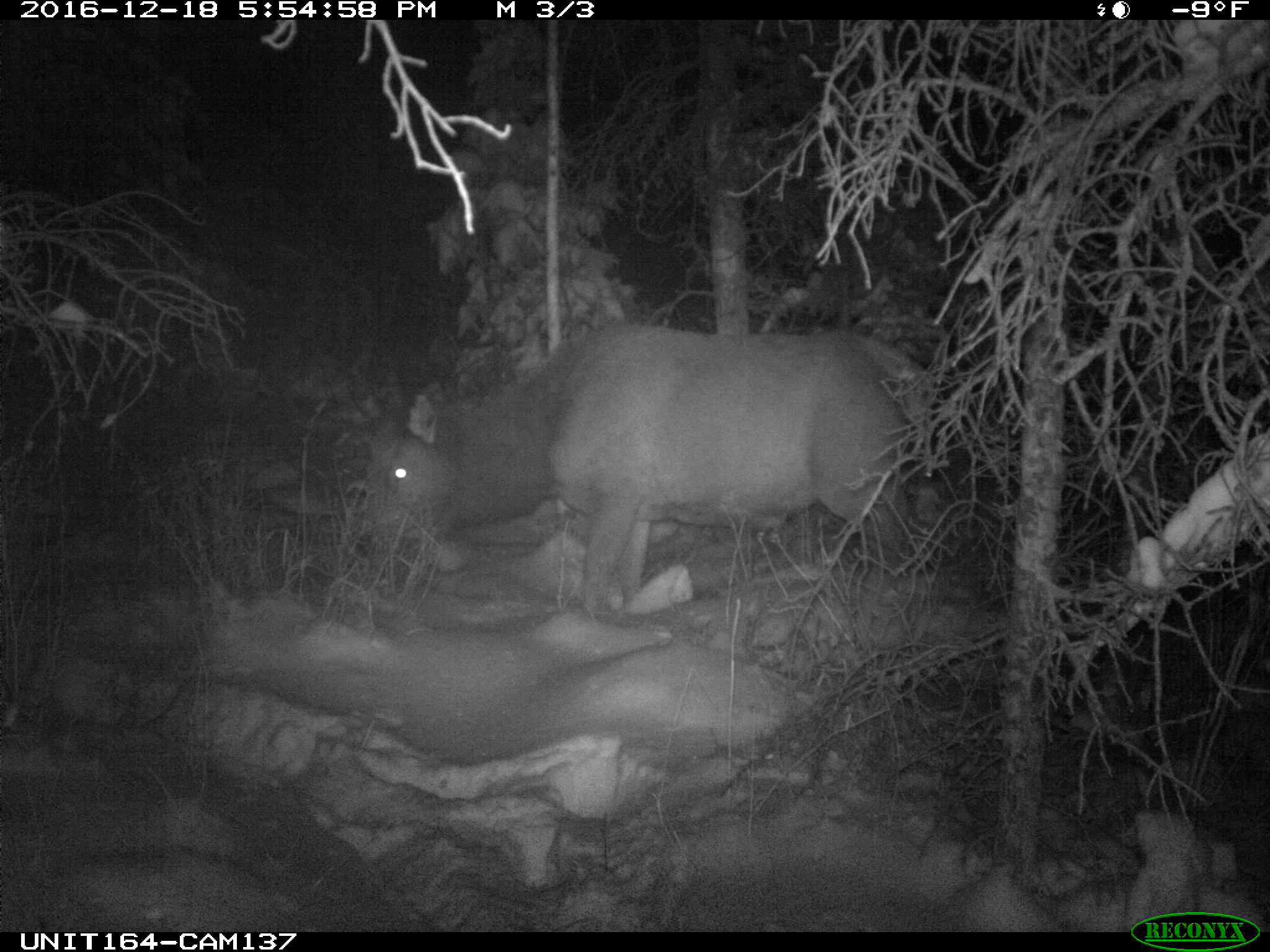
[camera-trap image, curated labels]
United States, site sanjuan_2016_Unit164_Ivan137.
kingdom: Animalia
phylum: Chordata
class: Mammalia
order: Artiodactyla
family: Cervidae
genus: Cervus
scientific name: Cervus elaphus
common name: red deer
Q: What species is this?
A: Cervus elaphus (red deer).